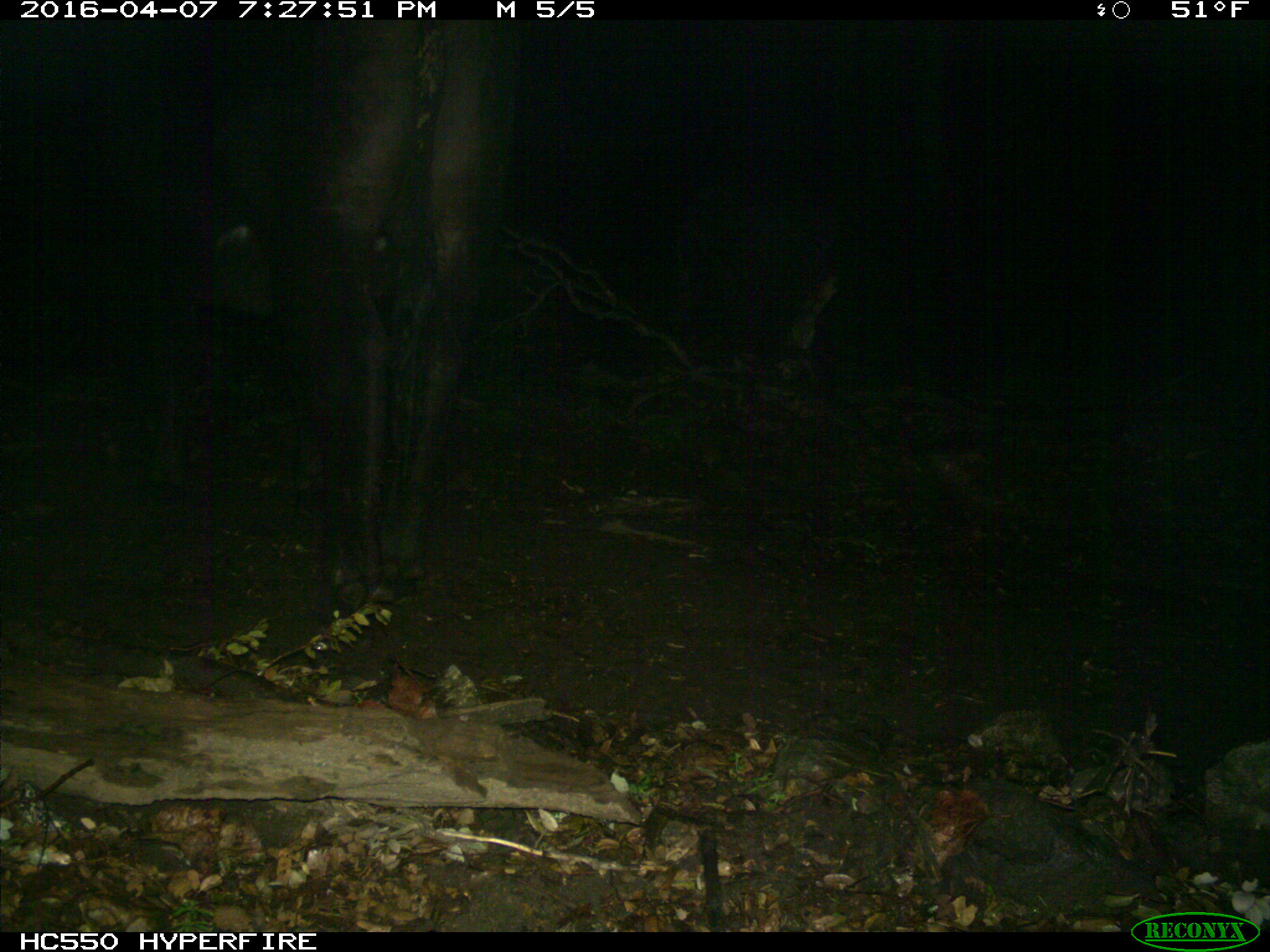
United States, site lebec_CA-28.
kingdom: Animalia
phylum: Chordata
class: Mammalia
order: Artiodactyla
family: Bovidae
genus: Bos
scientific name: Bos taurus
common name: domestic cow